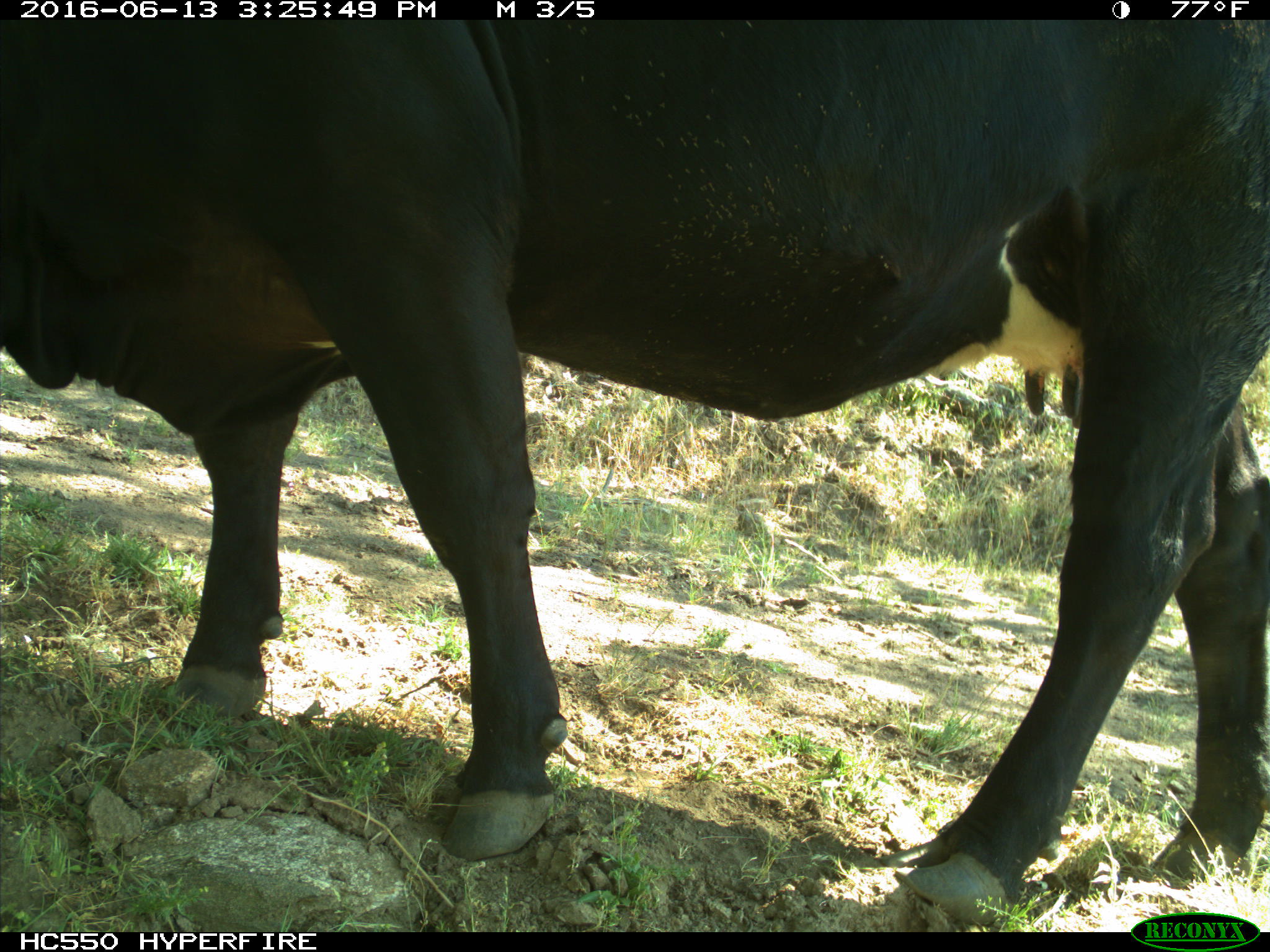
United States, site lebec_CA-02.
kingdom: Animalia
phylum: Chordata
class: Mammalia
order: Artiodactyla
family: Bovidae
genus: Bos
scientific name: Bos taurus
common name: domestic cow